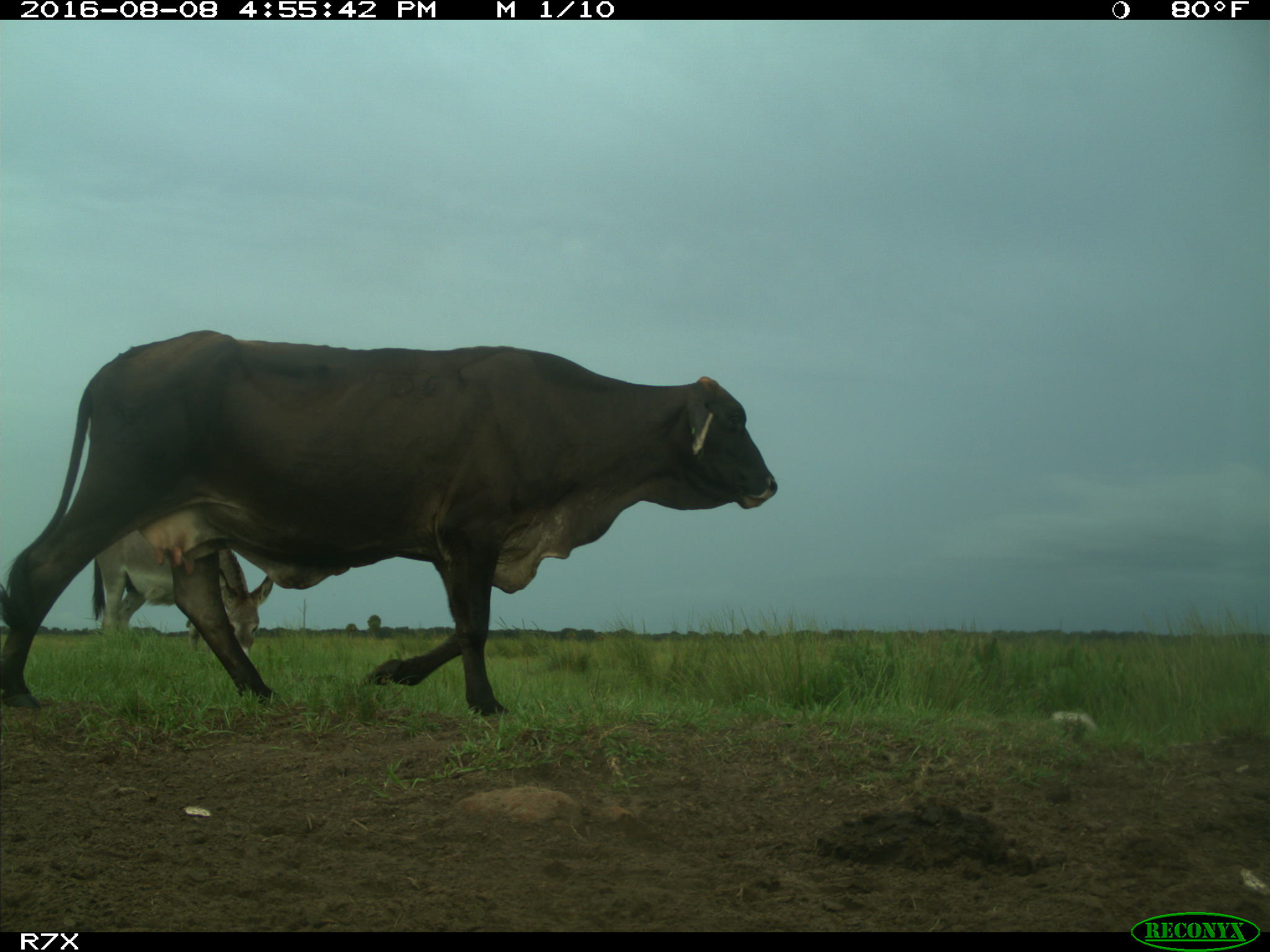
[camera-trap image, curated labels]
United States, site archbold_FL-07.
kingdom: Animalia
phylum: Chordata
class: Mammalia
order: Artiodactyla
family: Bovidae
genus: Bos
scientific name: Bos taurus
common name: domestic cow